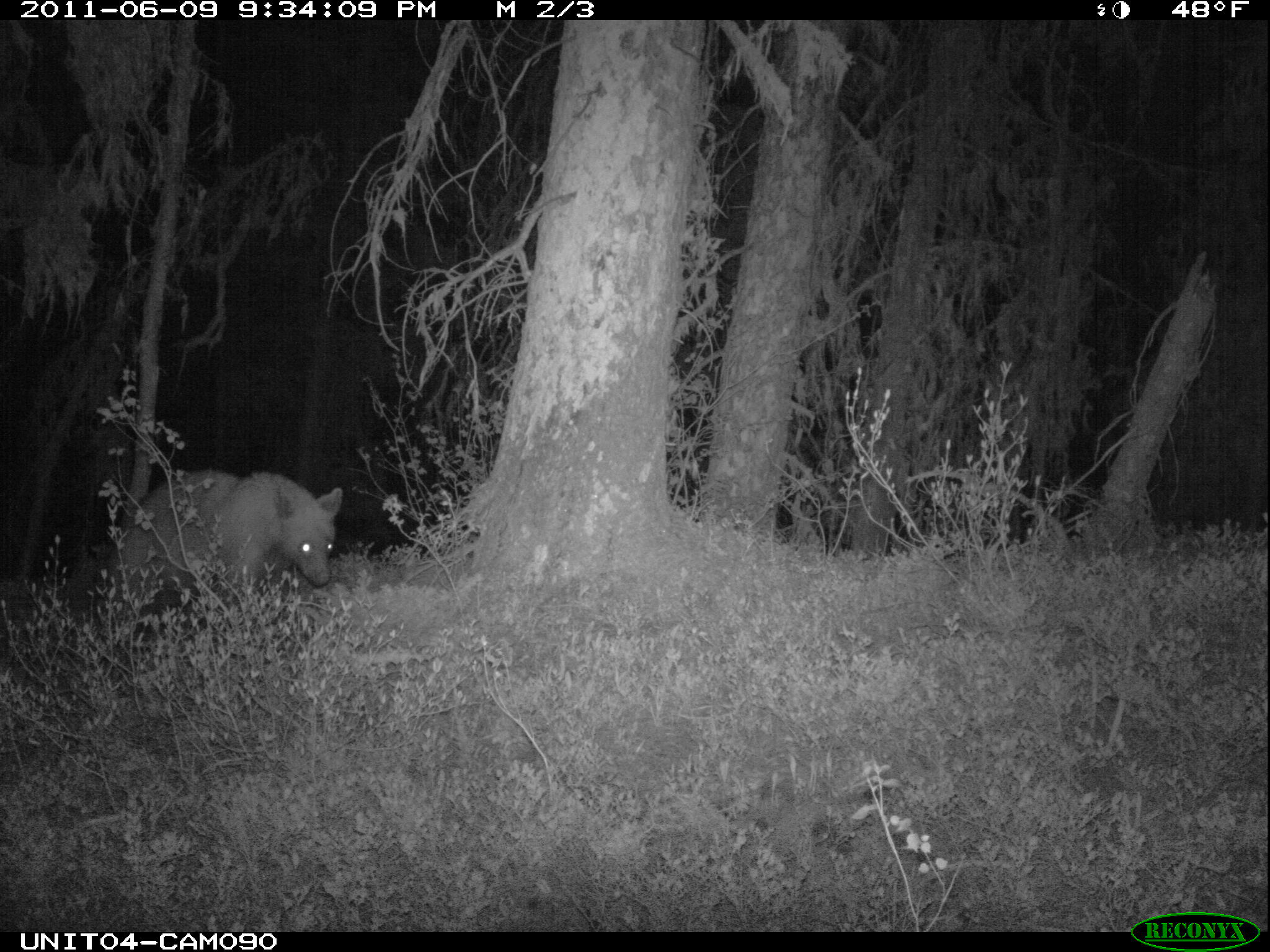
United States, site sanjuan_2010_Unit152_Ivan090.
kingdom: Animalia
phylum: Chordata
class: Mammalia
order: Carnivora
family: Ursidae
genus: Ursus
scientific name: Ursus americanus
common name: american black bear